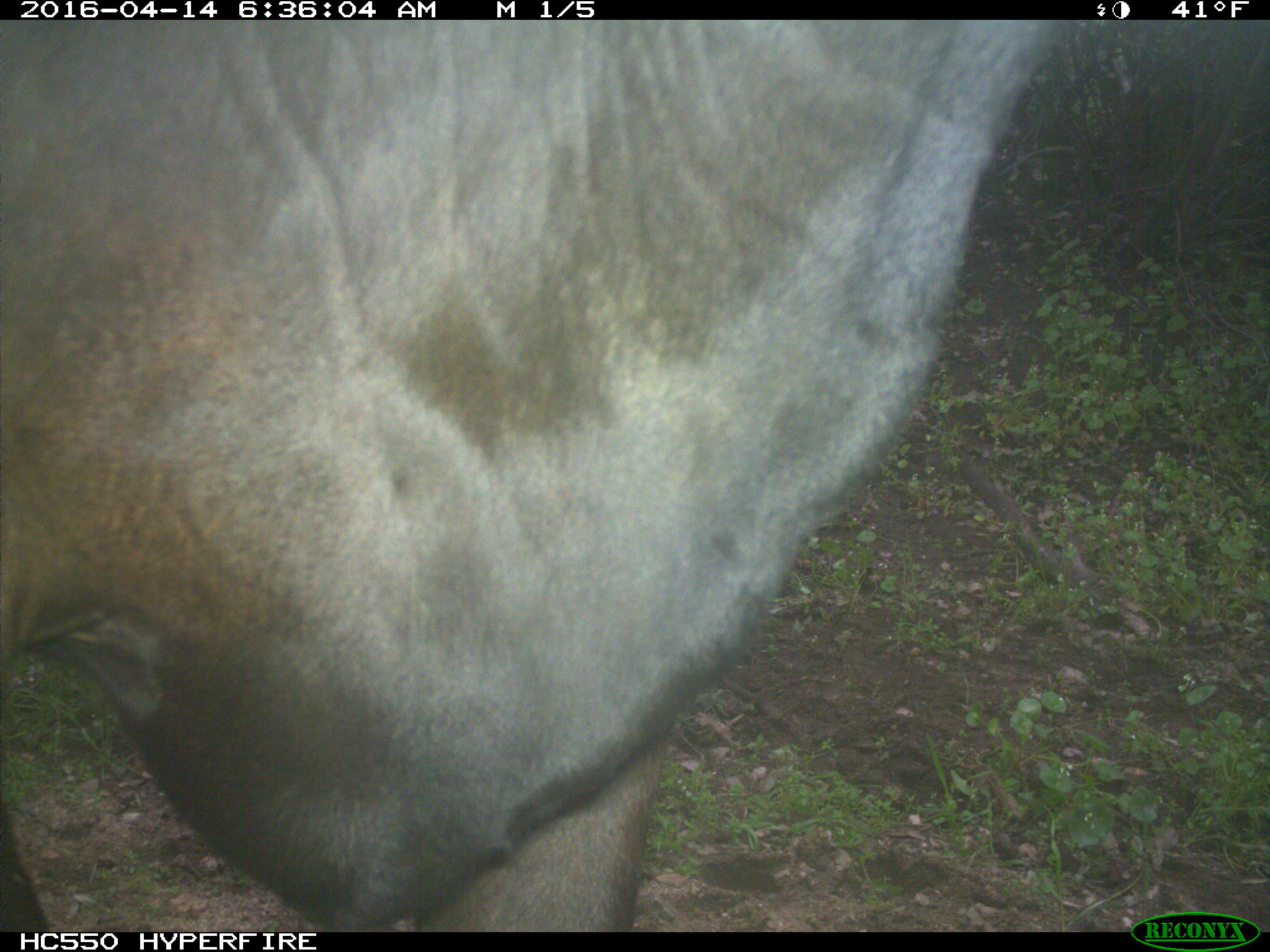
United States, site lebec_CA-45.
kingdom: Animalia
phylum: Chordata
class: Mammalia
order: Artiodactyla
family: Bovidae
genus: Bos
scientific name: Bos taurus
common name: domestic cow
Bos taurus (domestic cow).